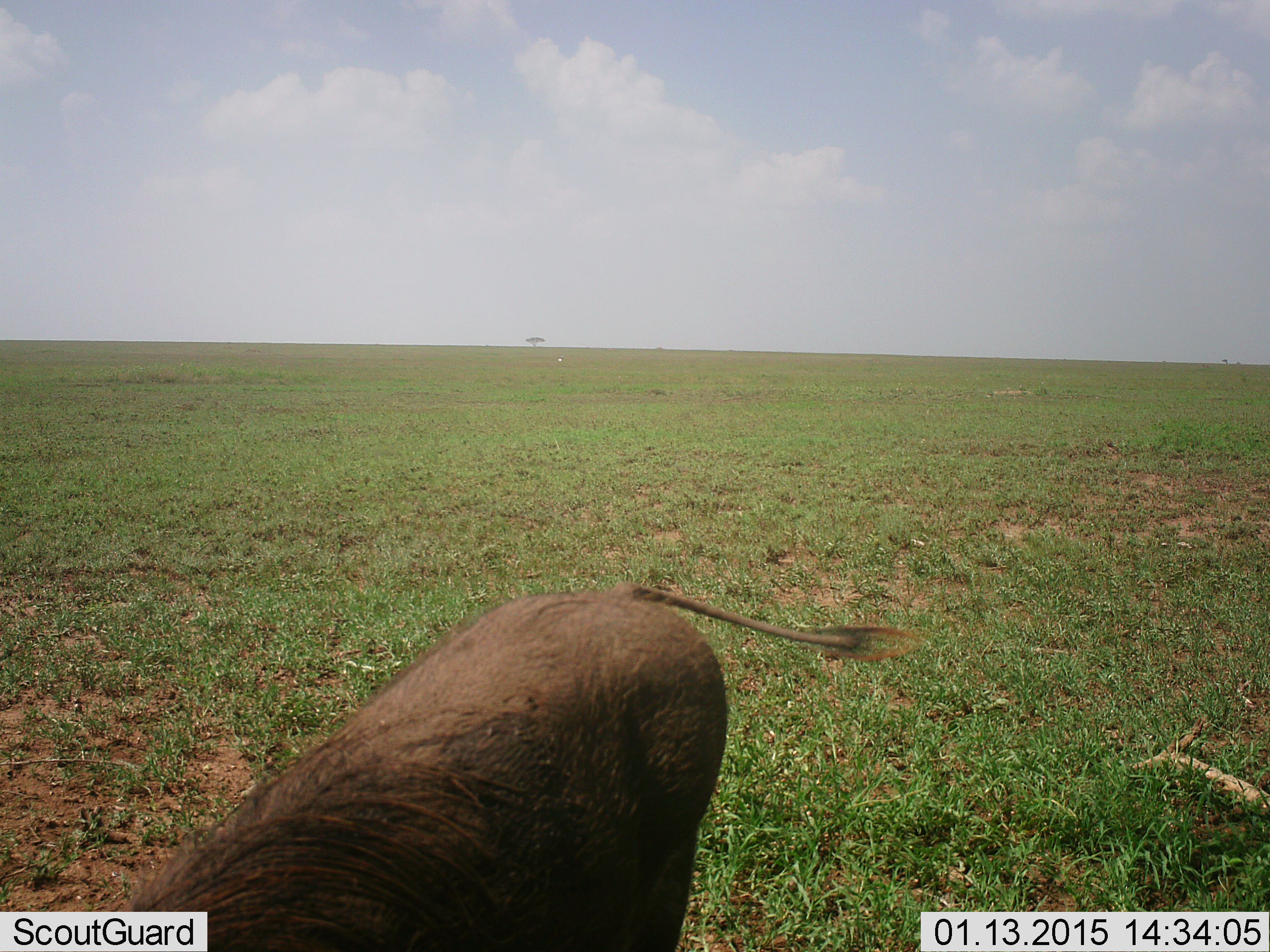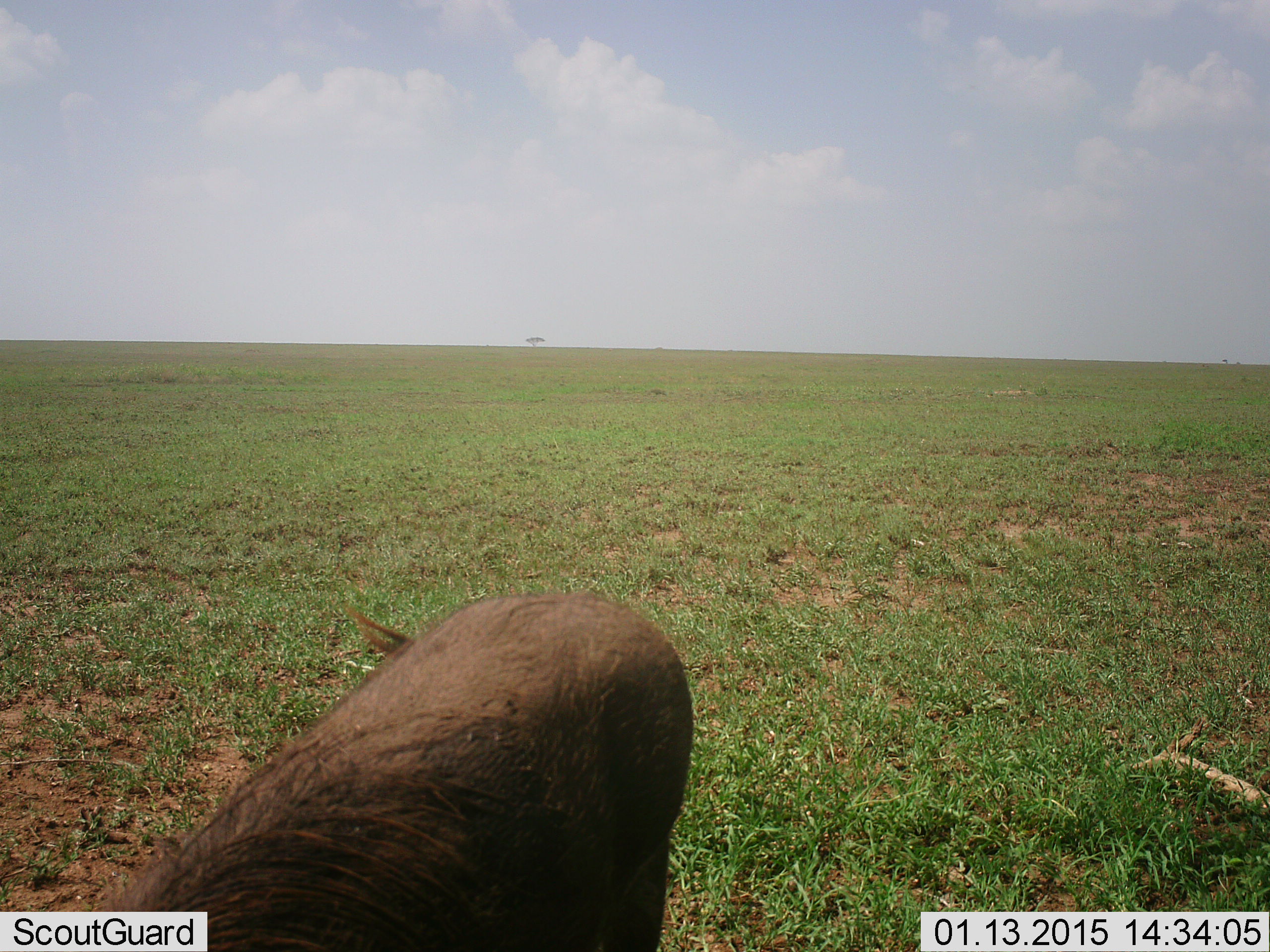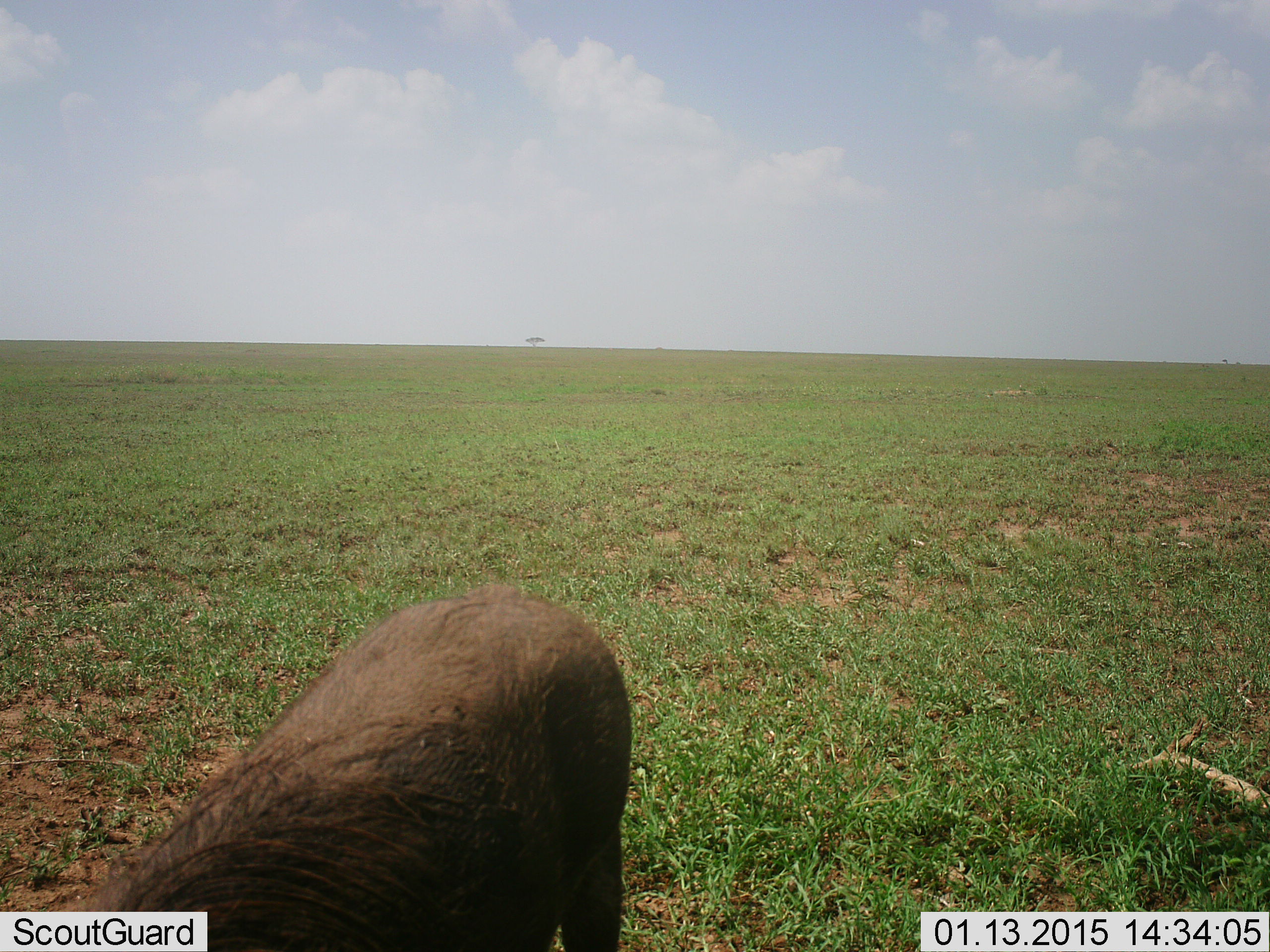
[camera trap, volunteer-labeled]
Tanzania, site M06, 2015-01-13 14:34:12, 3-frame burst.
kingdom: Animalia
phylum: Chordata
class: Mammalia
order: Artiodactyla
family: Suidae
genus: Phacochoerus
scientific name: Phacochoerus africanus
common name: warthog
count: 1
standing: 30%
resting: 0%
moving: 0%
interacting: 10%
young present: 0%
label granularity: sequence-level